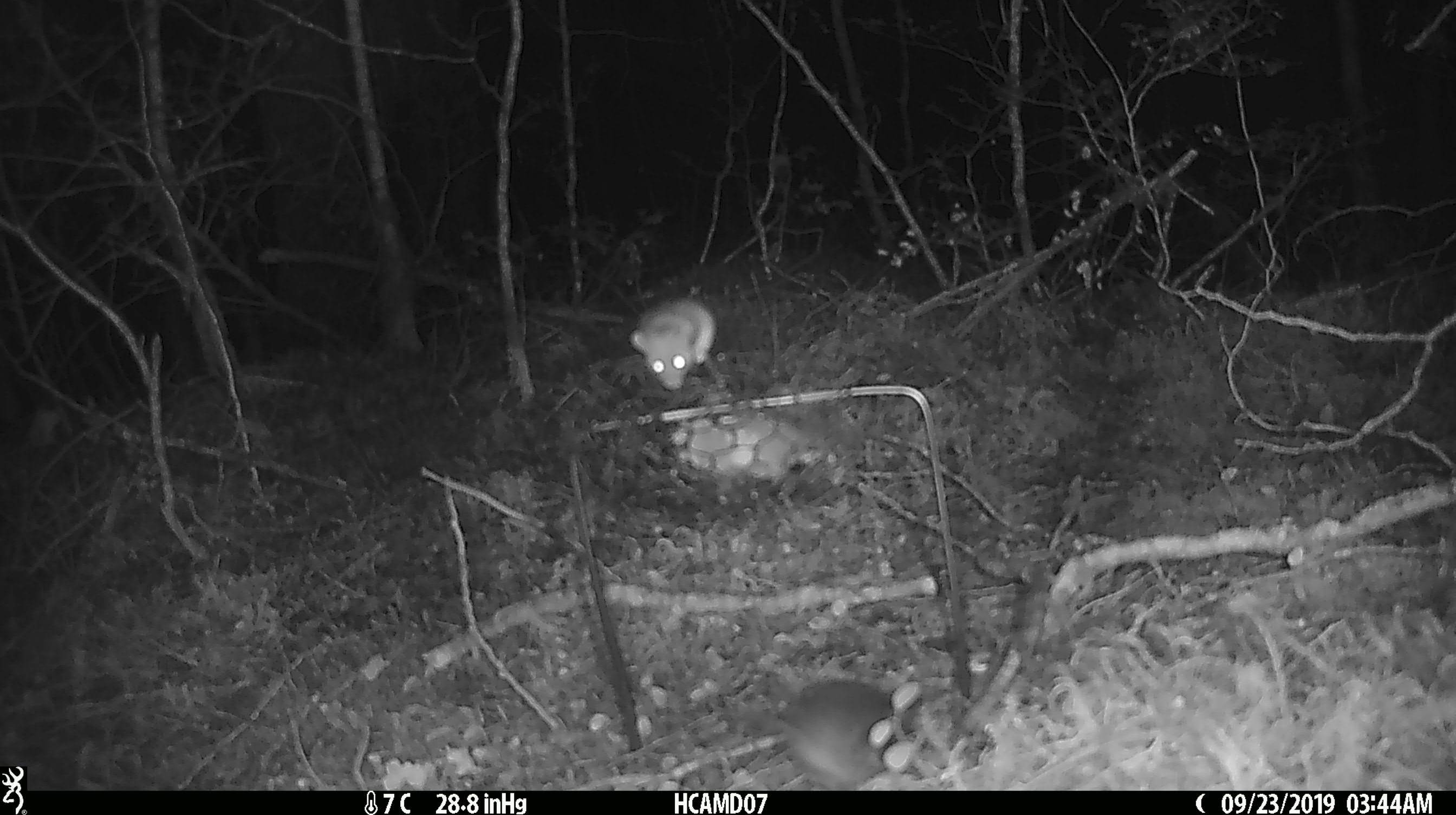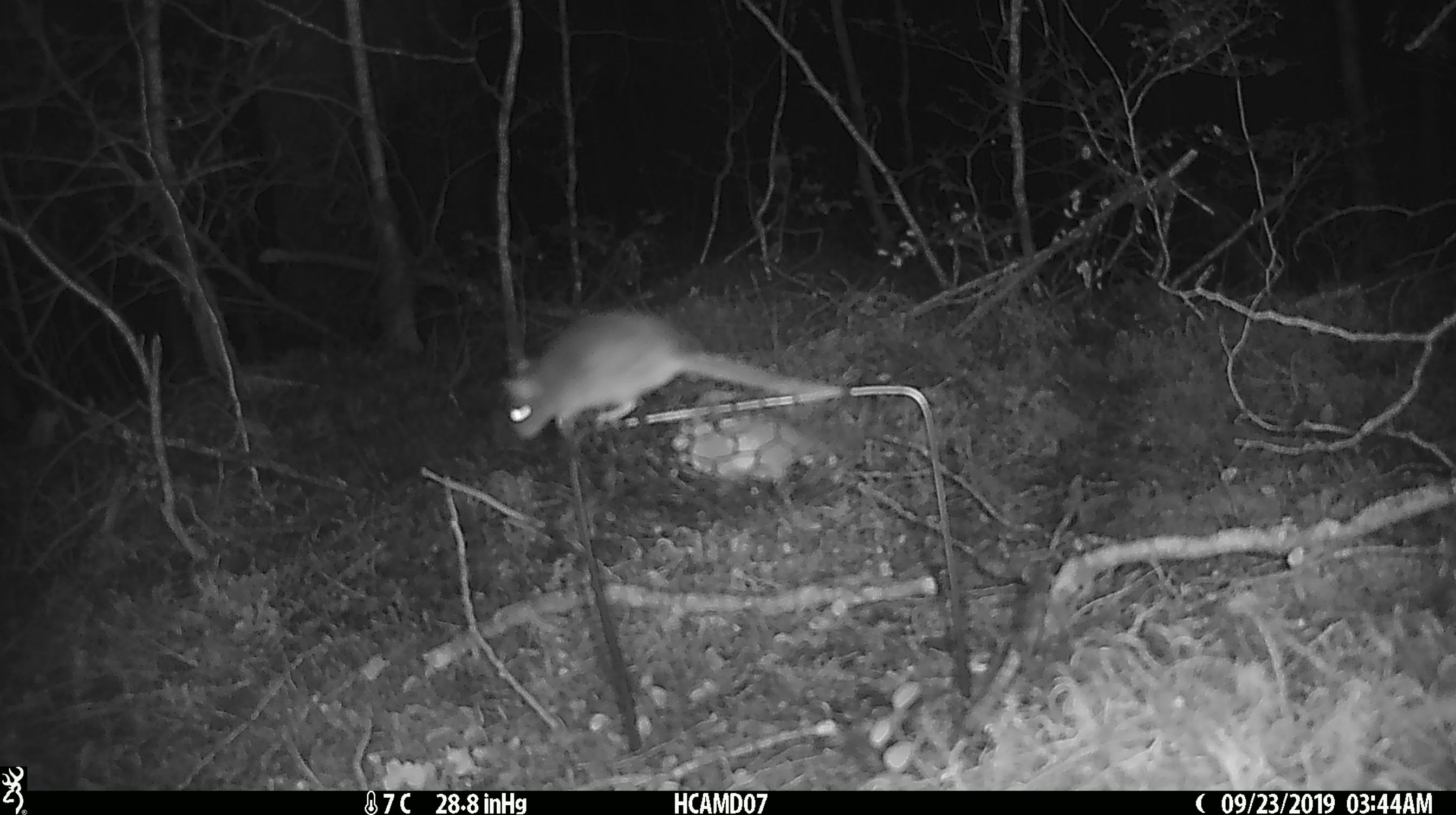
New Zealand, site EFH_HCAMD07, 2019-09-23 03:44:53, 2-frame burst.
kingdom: Animalia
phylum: Chordata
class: Mammalia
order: Rodentia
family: Muridae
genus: Mus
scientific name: Mus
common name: mouse